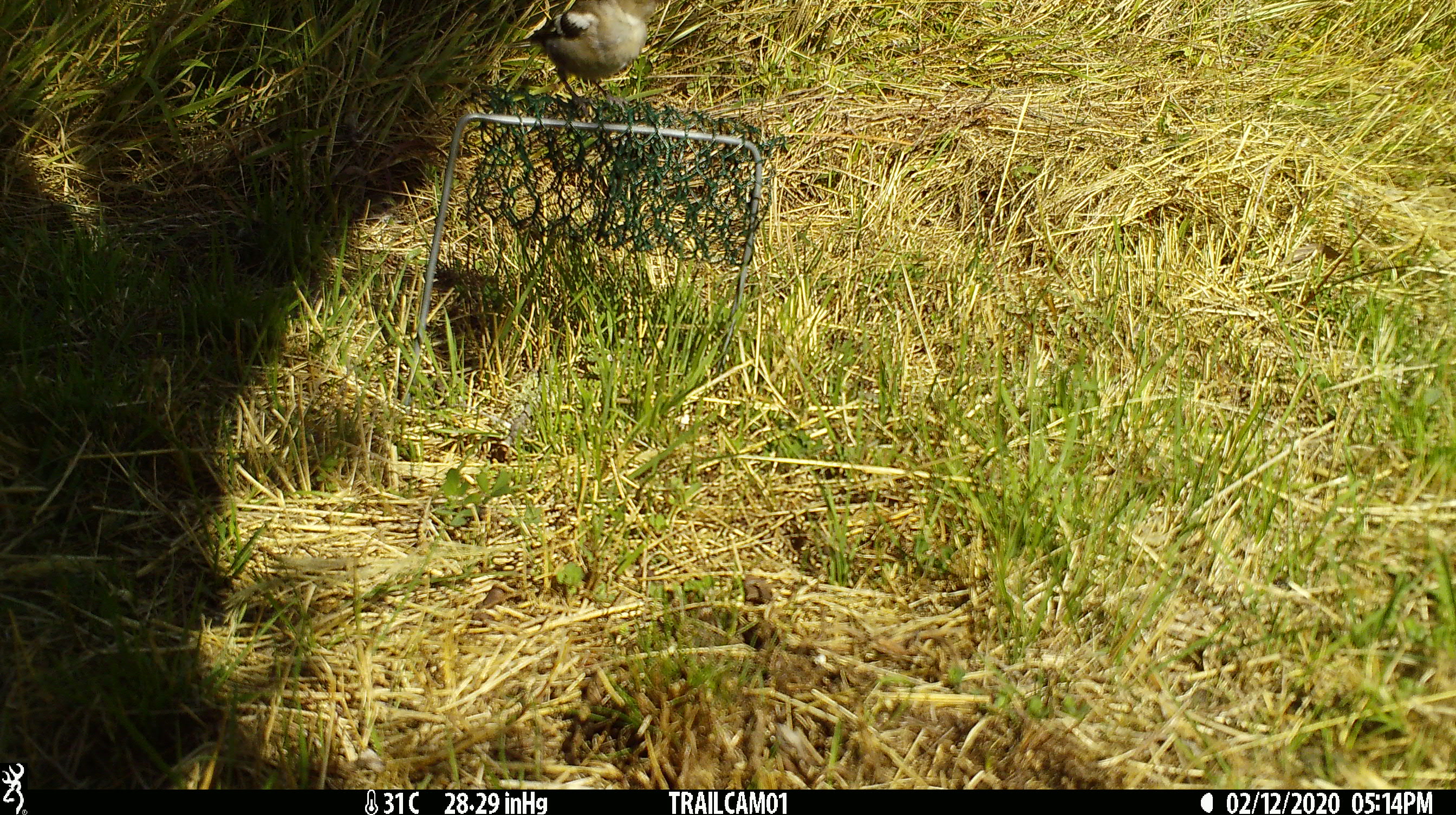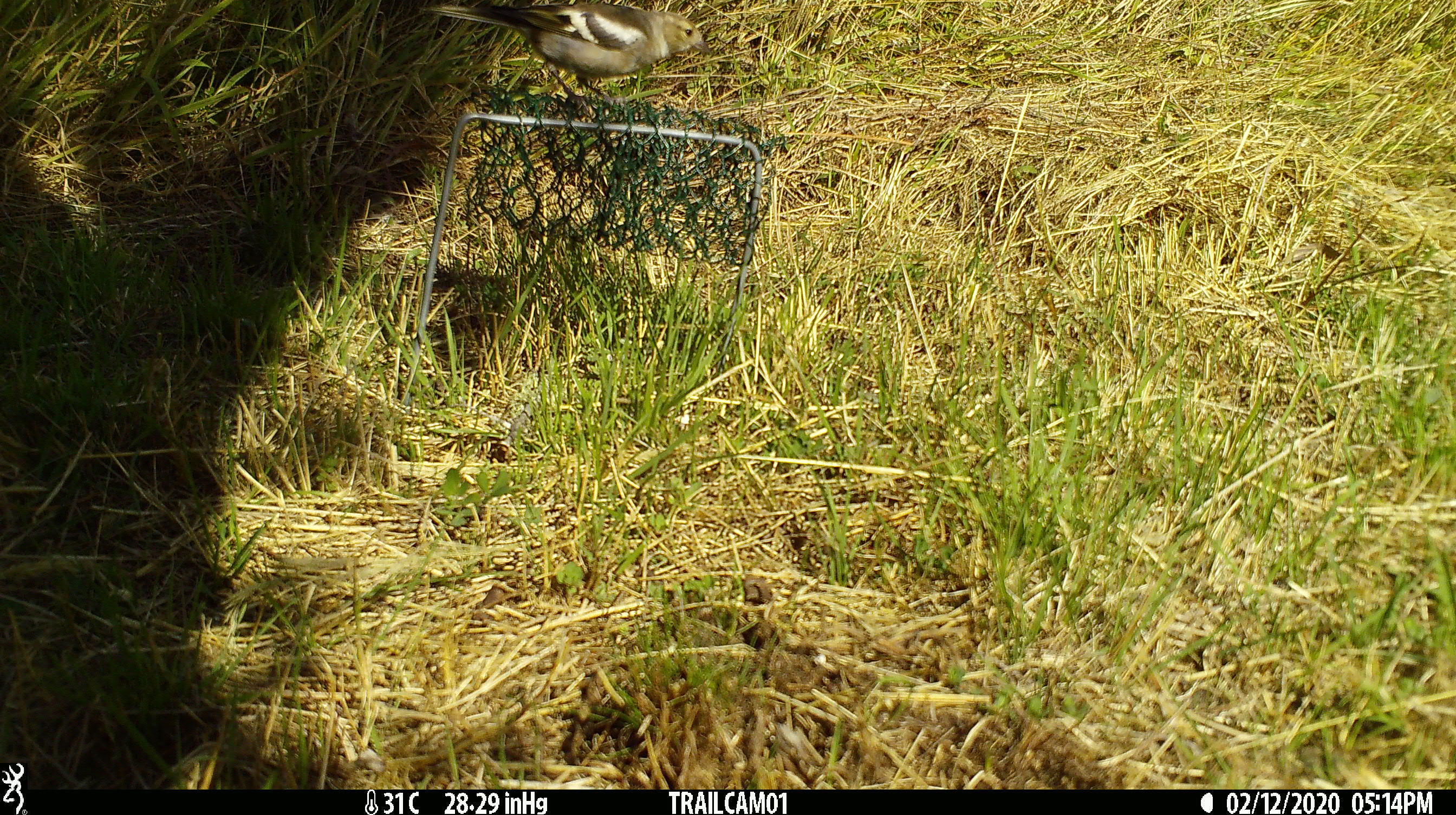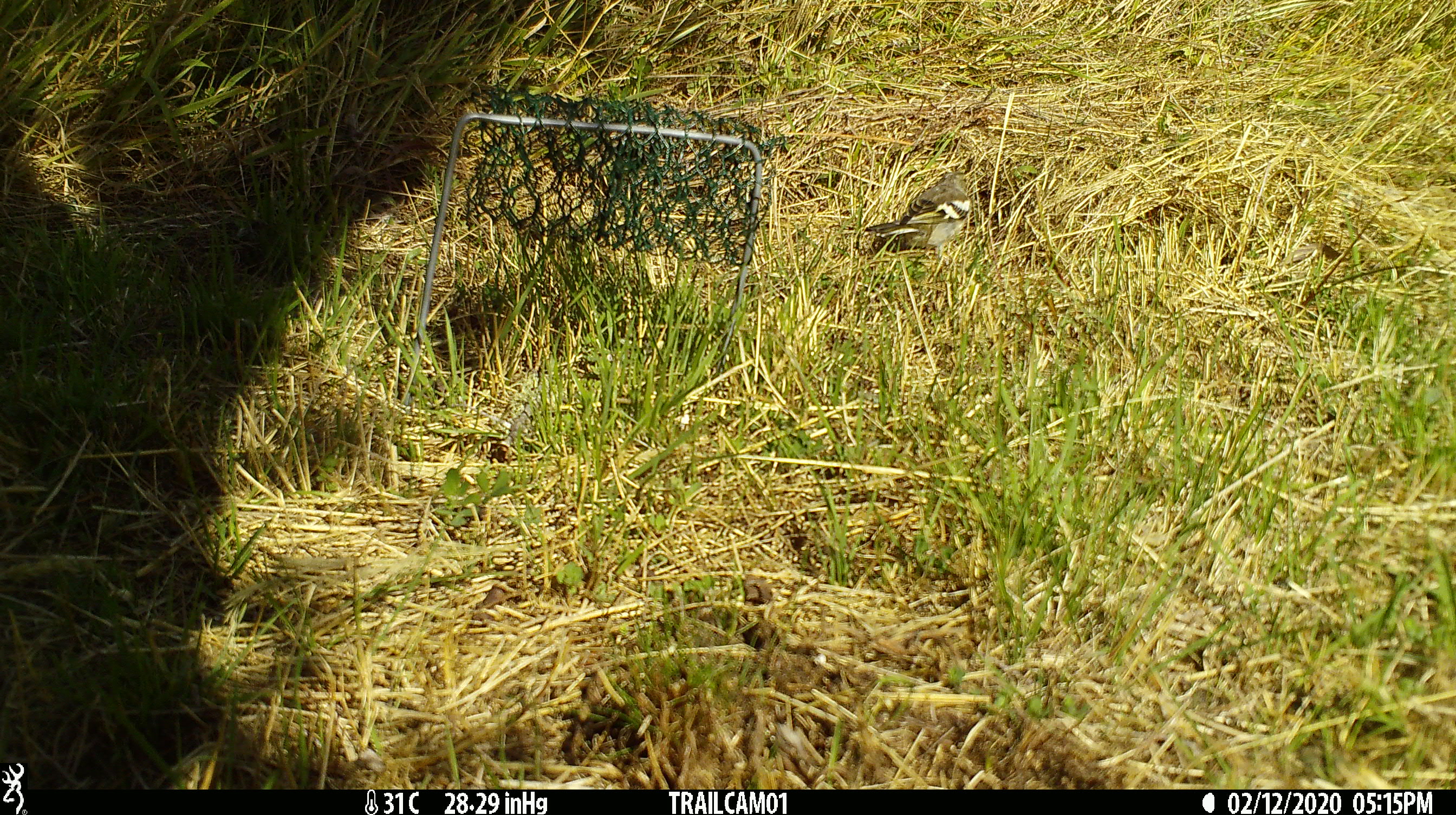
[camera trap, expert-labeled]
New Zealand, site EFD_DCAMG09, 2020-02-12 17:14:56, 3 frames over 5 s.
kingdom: Animalia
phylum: Chordata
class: Aves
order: Passeriformes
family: Fringillidae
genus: Fringilla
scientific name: Fringilla coelebs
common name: common chaffinch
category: chaffinch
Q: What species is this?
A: Chaffinch (common chaffinch) (Fringilla coelebs).